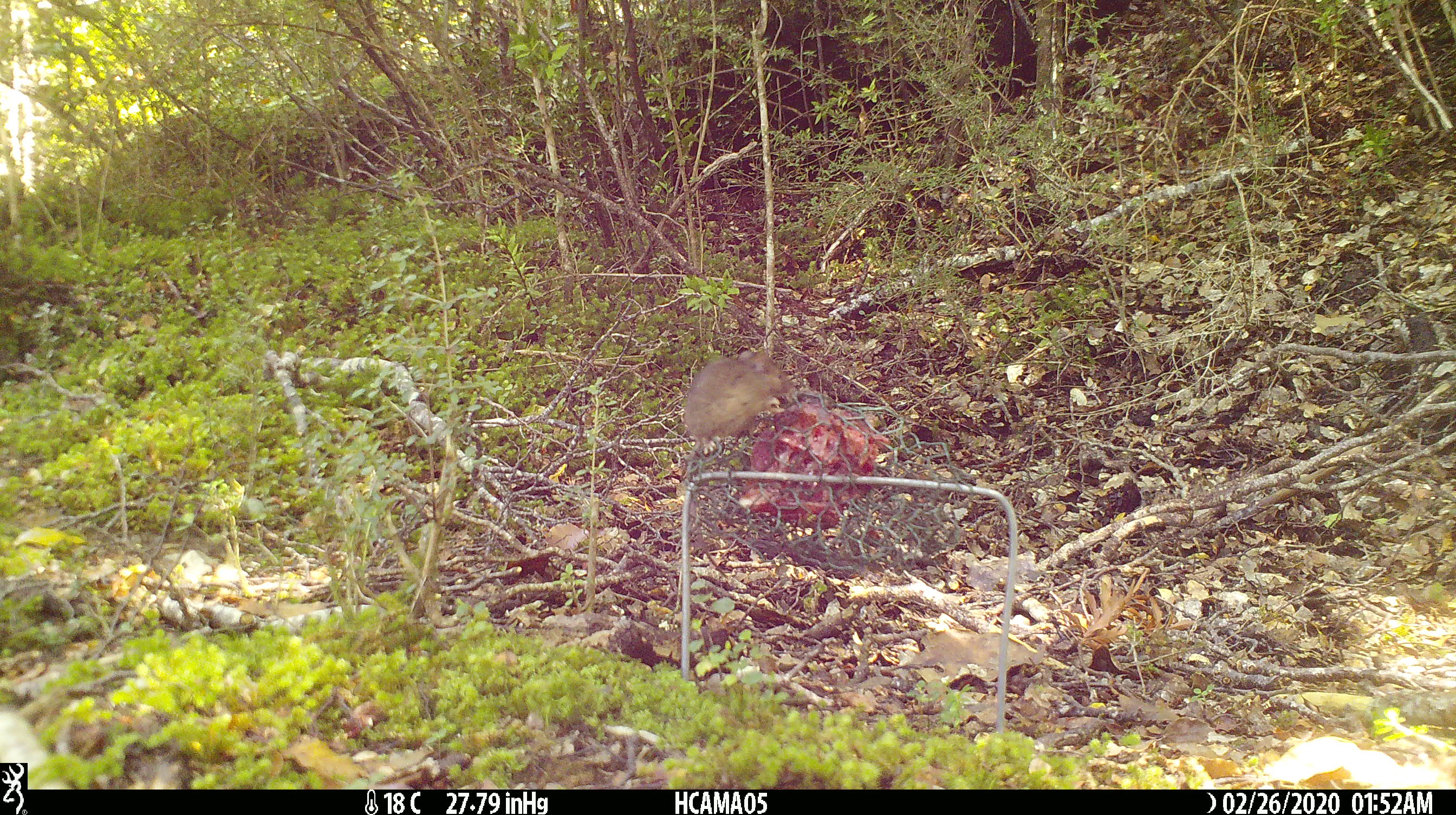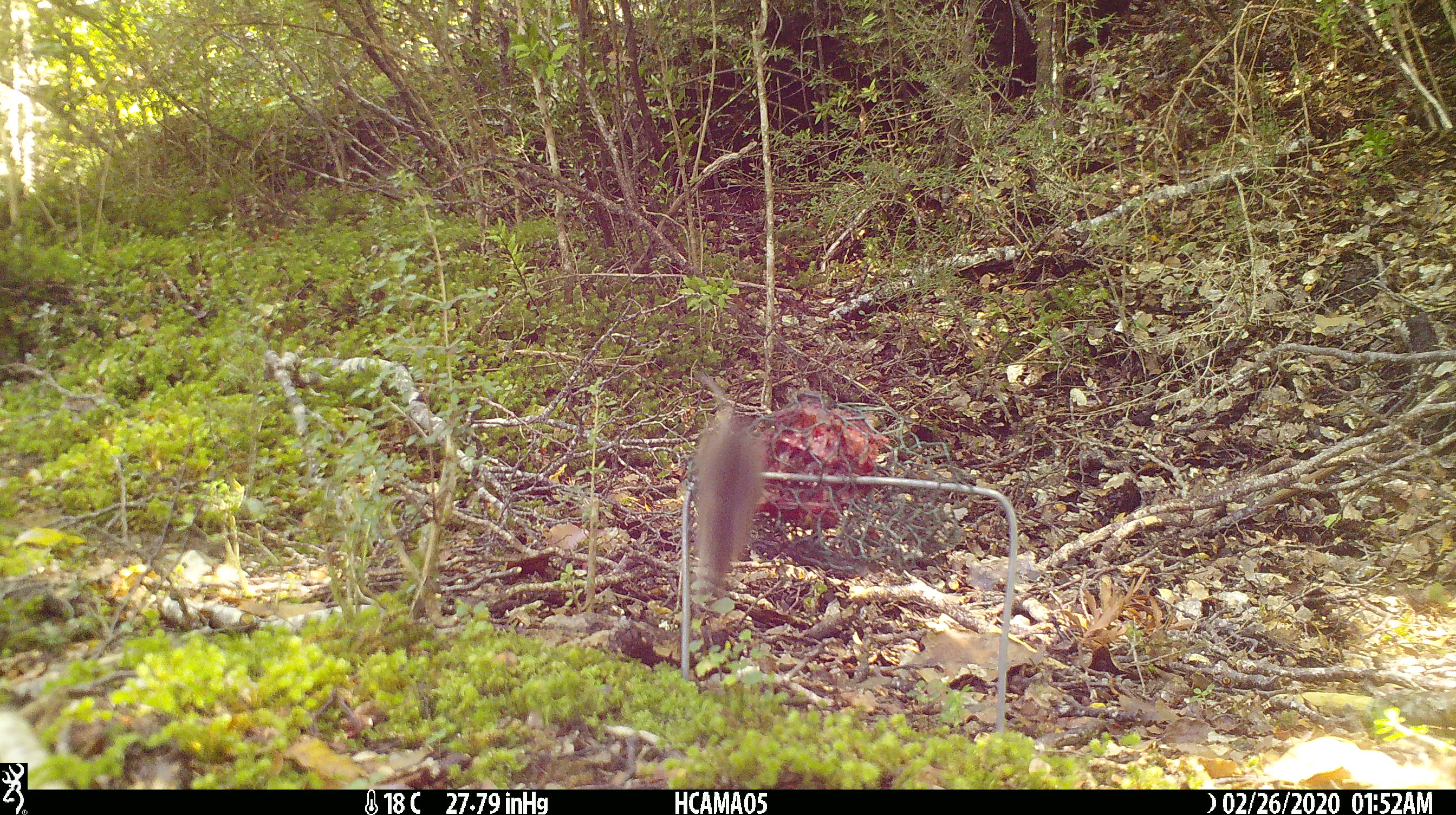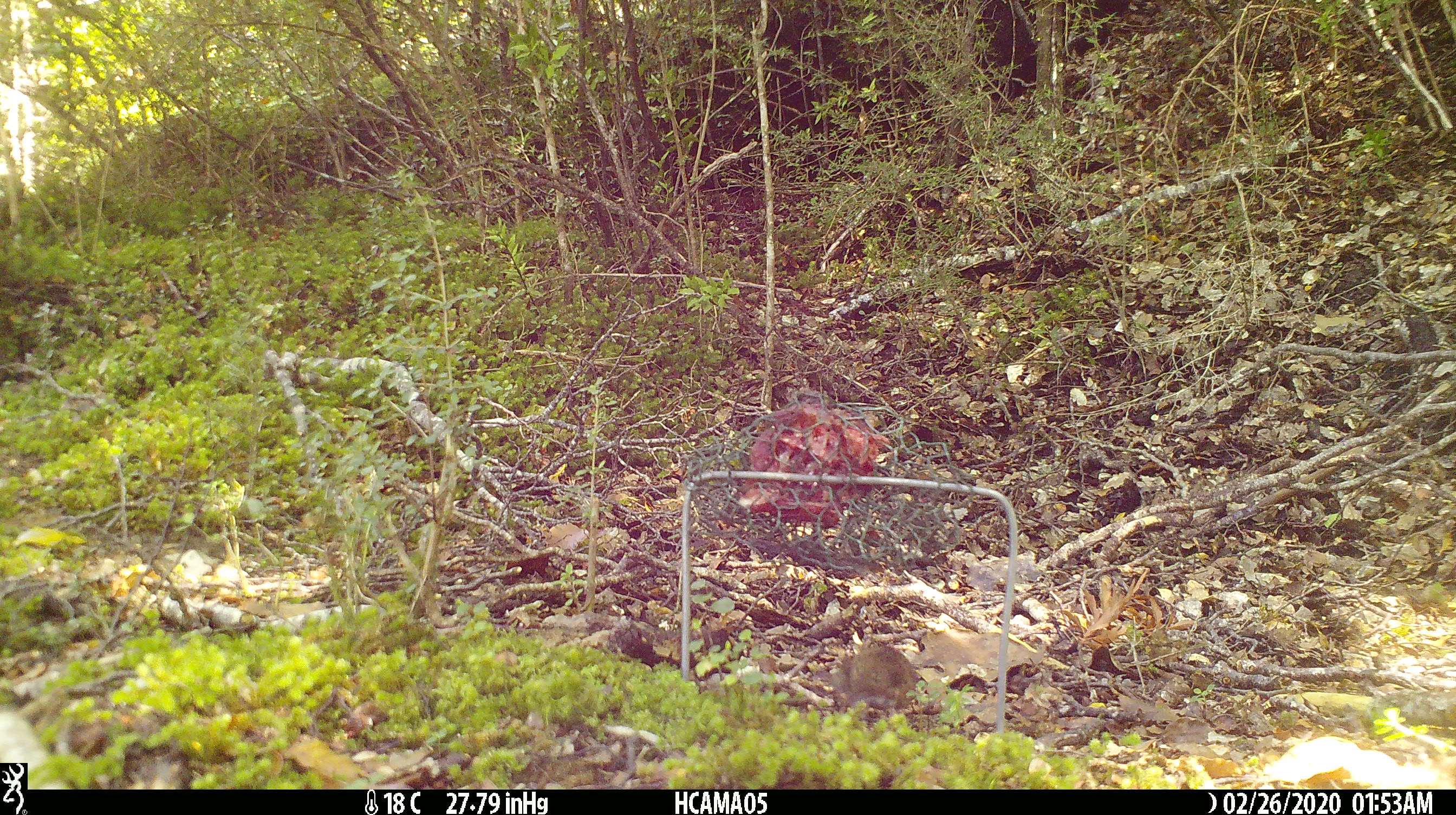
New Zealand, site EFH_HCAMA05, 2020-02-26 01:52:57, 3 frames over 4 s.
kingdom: Animalia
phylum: Chordata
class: Mammalia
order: Rodentia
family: Muridae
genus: Mus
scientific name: Mus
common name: mouse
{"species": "mouse (Mus)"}